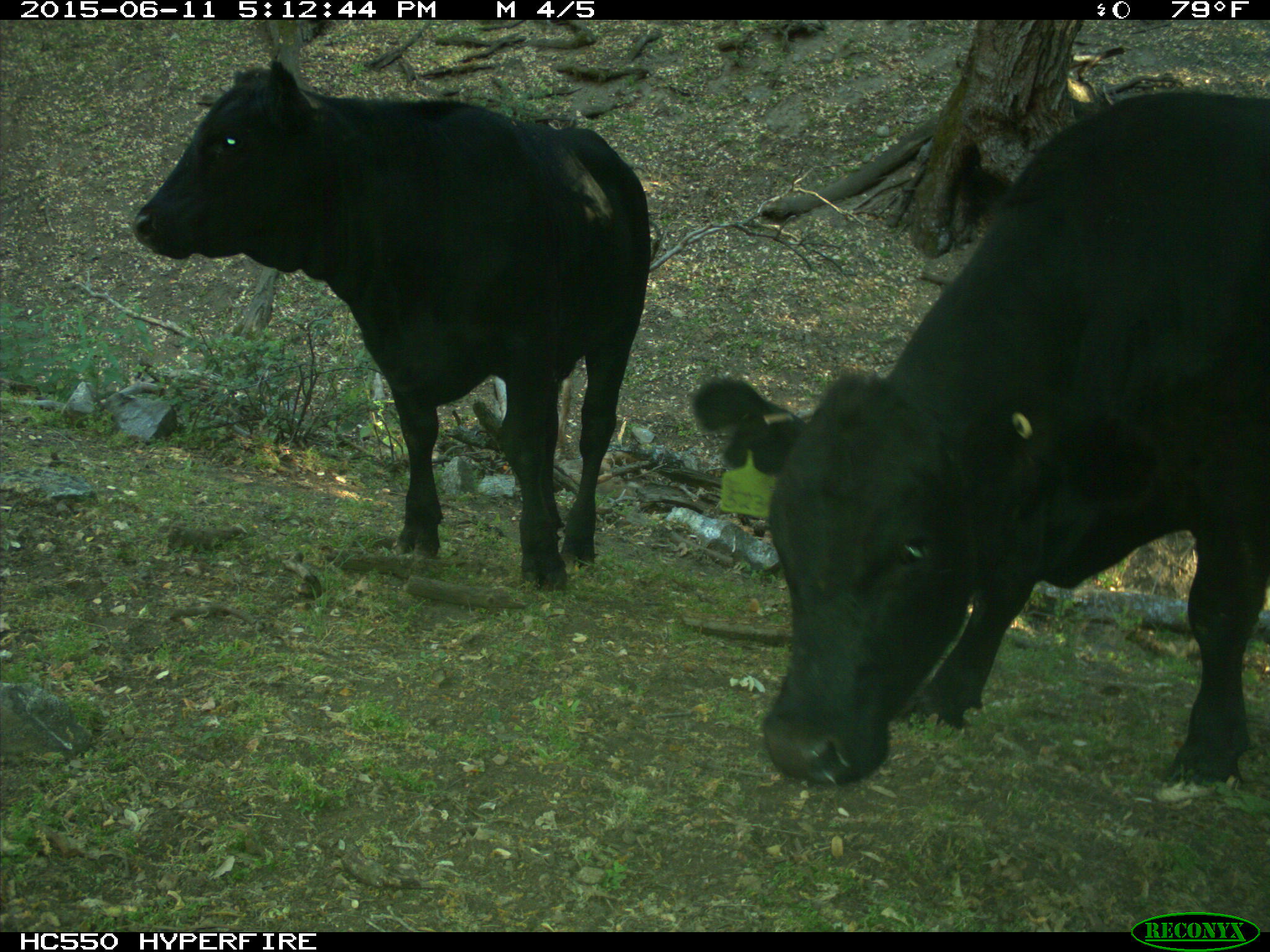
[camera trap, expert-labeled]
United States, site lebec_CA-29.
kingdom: Animalia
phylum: Chordata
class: Mammalia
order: Artiodactyla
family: Bovidae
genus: Bos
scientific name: Bos taurus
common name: domestic cow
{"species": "Bos taurus (domestic cow)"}